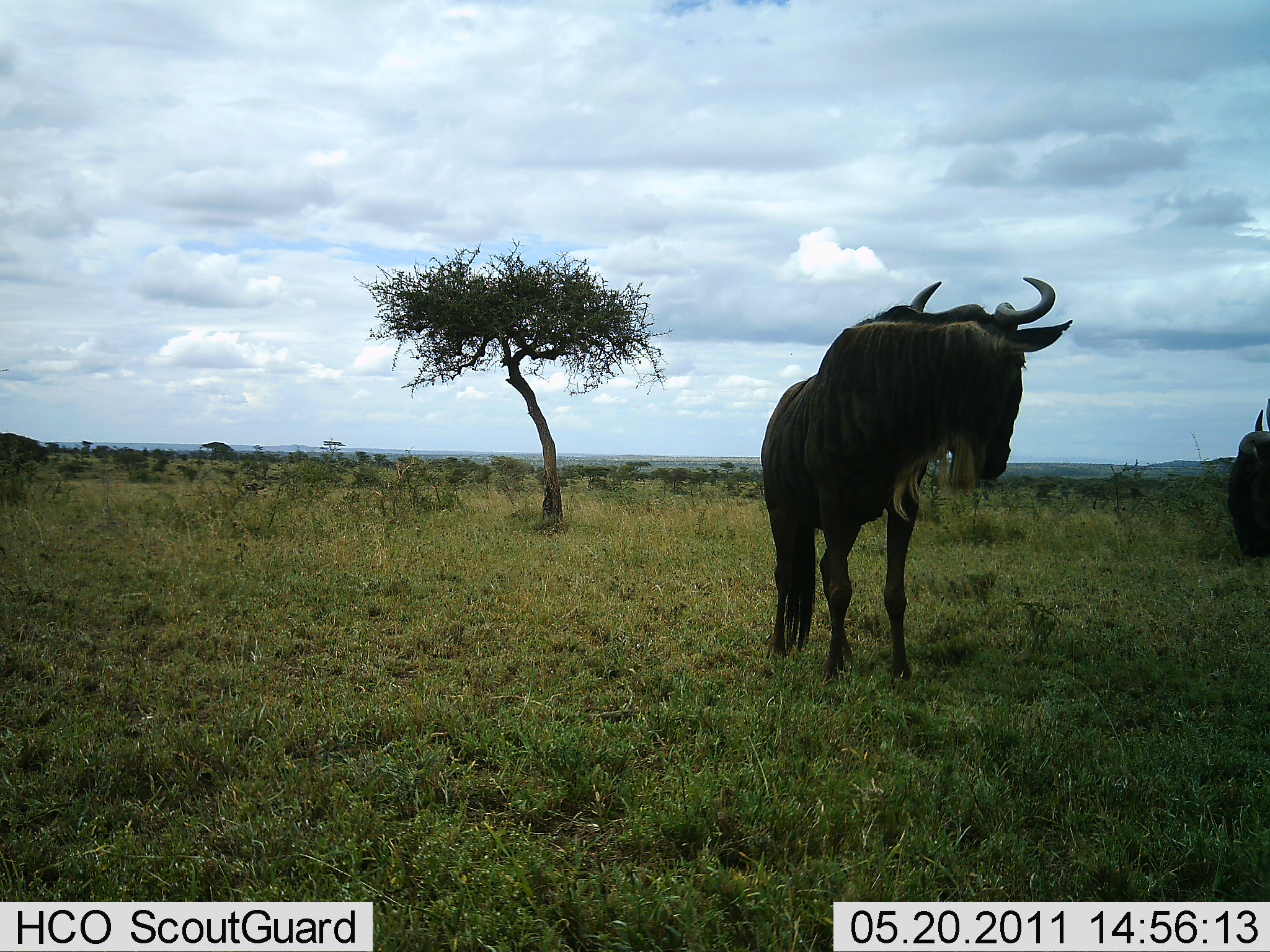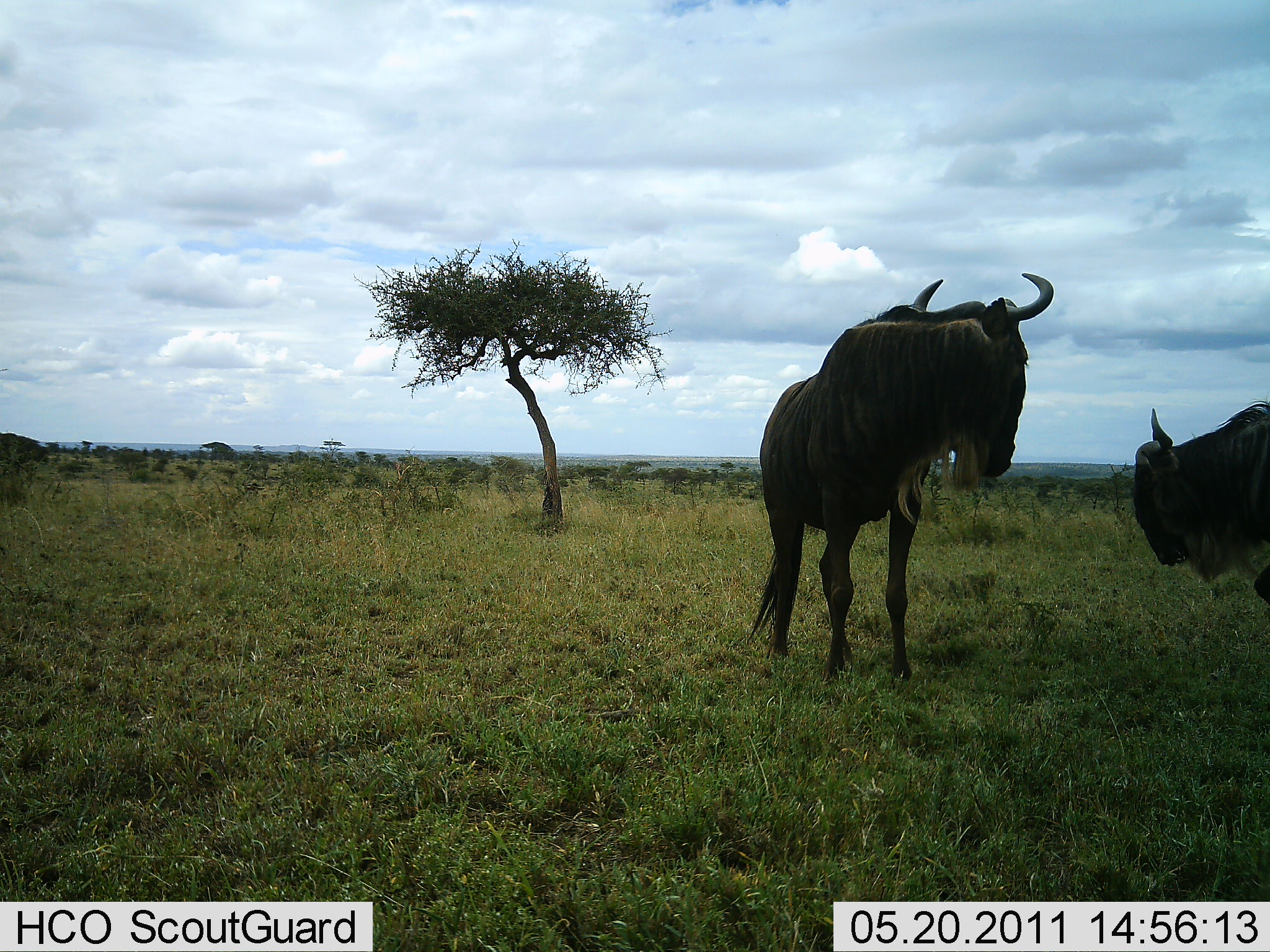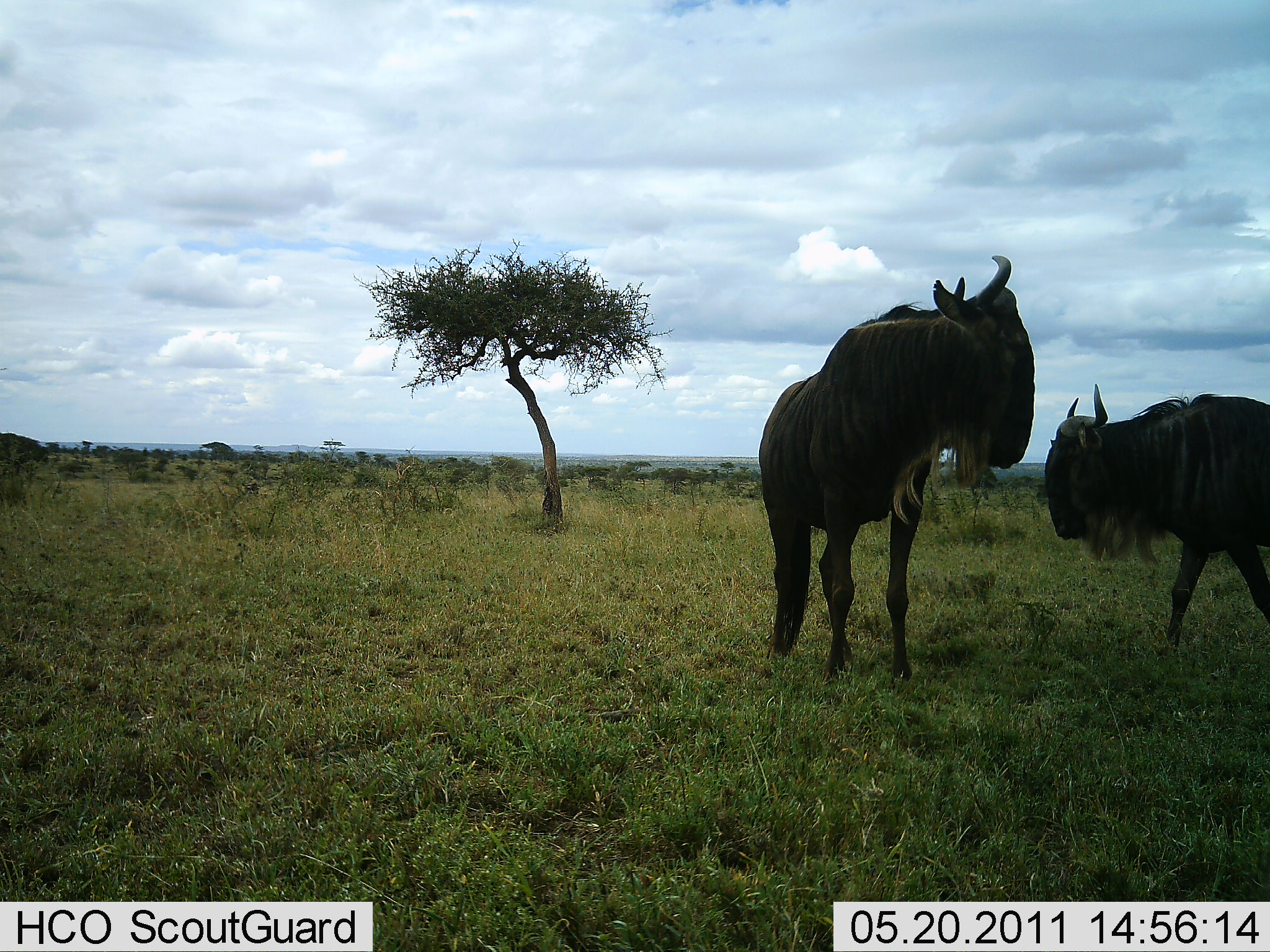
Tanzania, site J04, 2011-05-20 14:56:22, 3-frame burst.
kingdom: Animalia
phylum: Chordata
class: Mammalia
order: Artiodactyla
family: Bovidae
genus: Connochaetes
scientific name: Connochaetes taurinus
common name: blue wildebeest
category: wildebeest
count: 2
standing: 73%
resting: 0%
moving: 36%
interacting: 18%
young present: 0%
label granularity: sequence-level